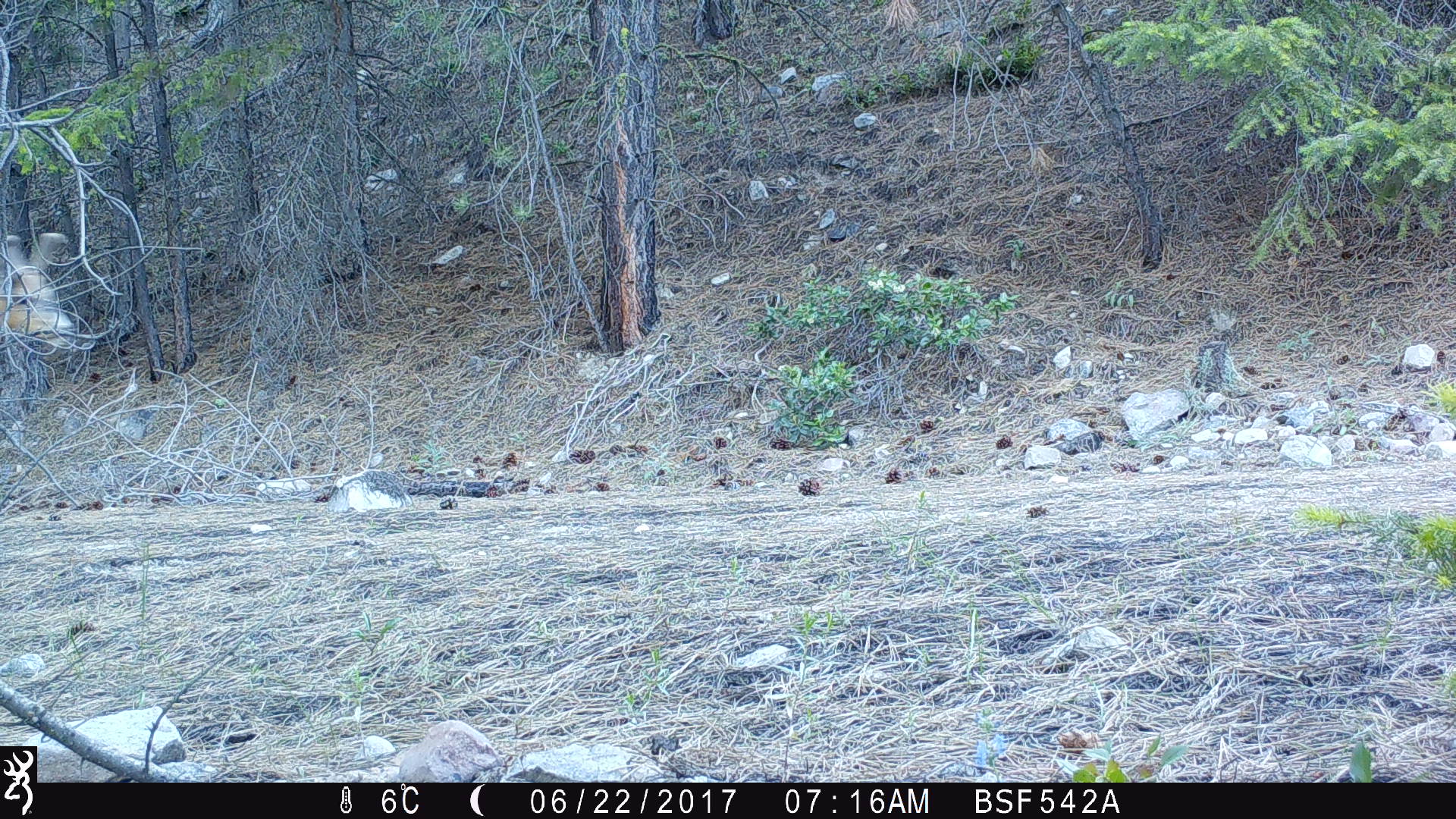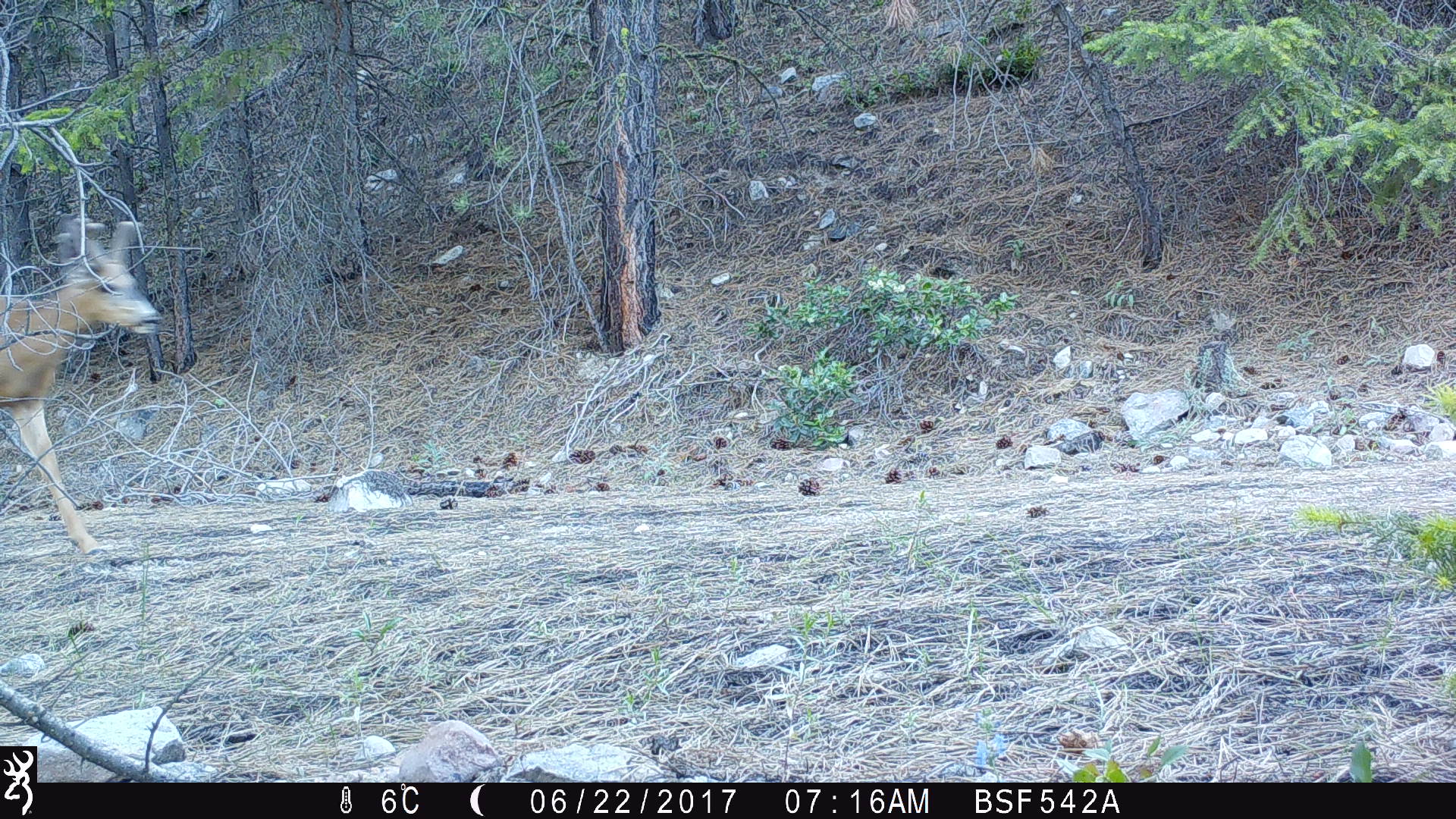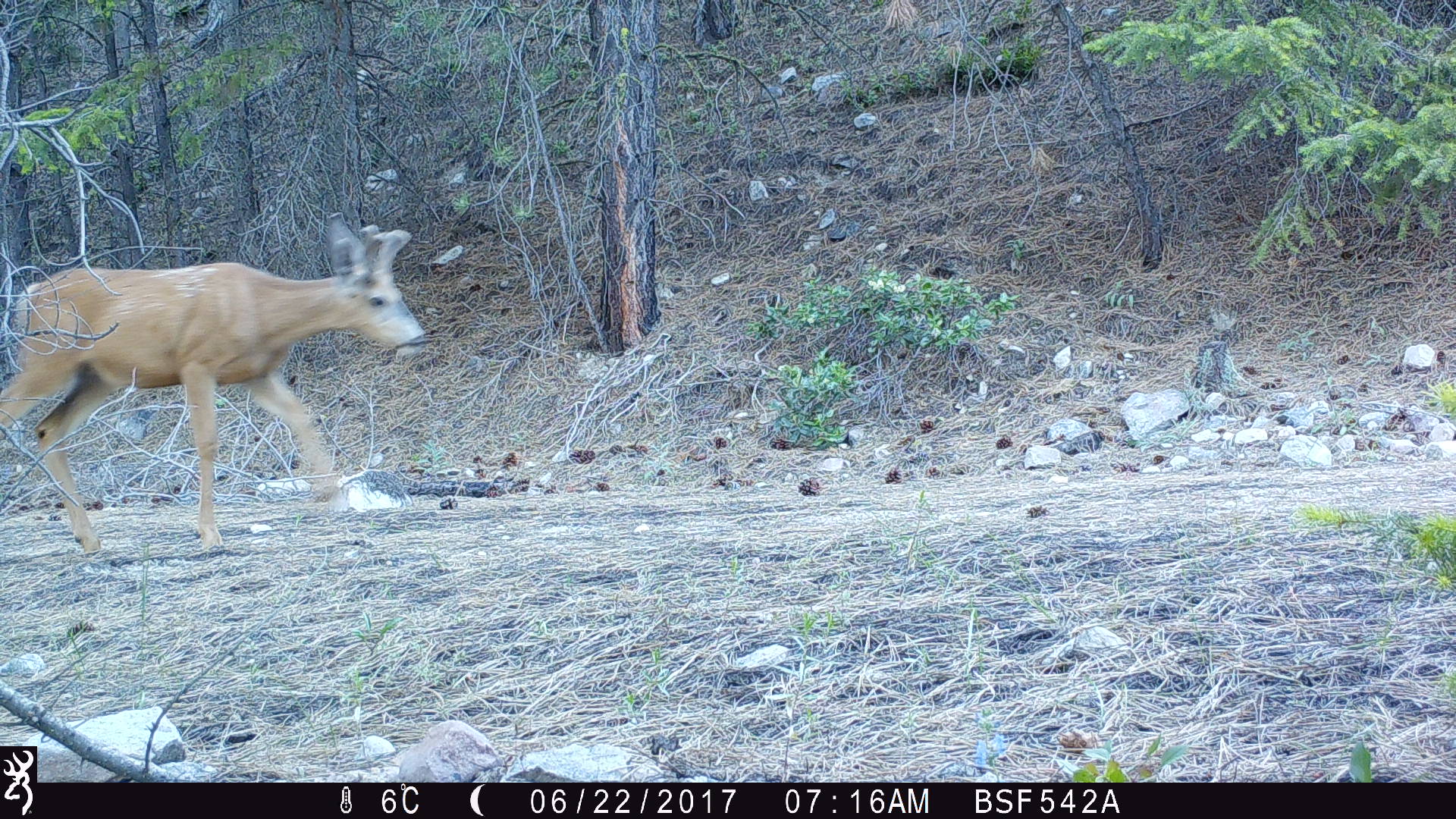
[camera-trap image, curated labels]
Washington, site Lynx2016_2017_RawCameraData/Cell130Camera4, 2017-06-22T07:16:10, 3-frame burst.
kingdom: Animalia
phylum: Chordata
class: Mammalia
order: Artiodactyla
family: Cervidae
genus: Odocoileus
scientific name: Odocoileus hemionus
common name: mule deer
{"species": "Odocoileus hemionus (mule deer)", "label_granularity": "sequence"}